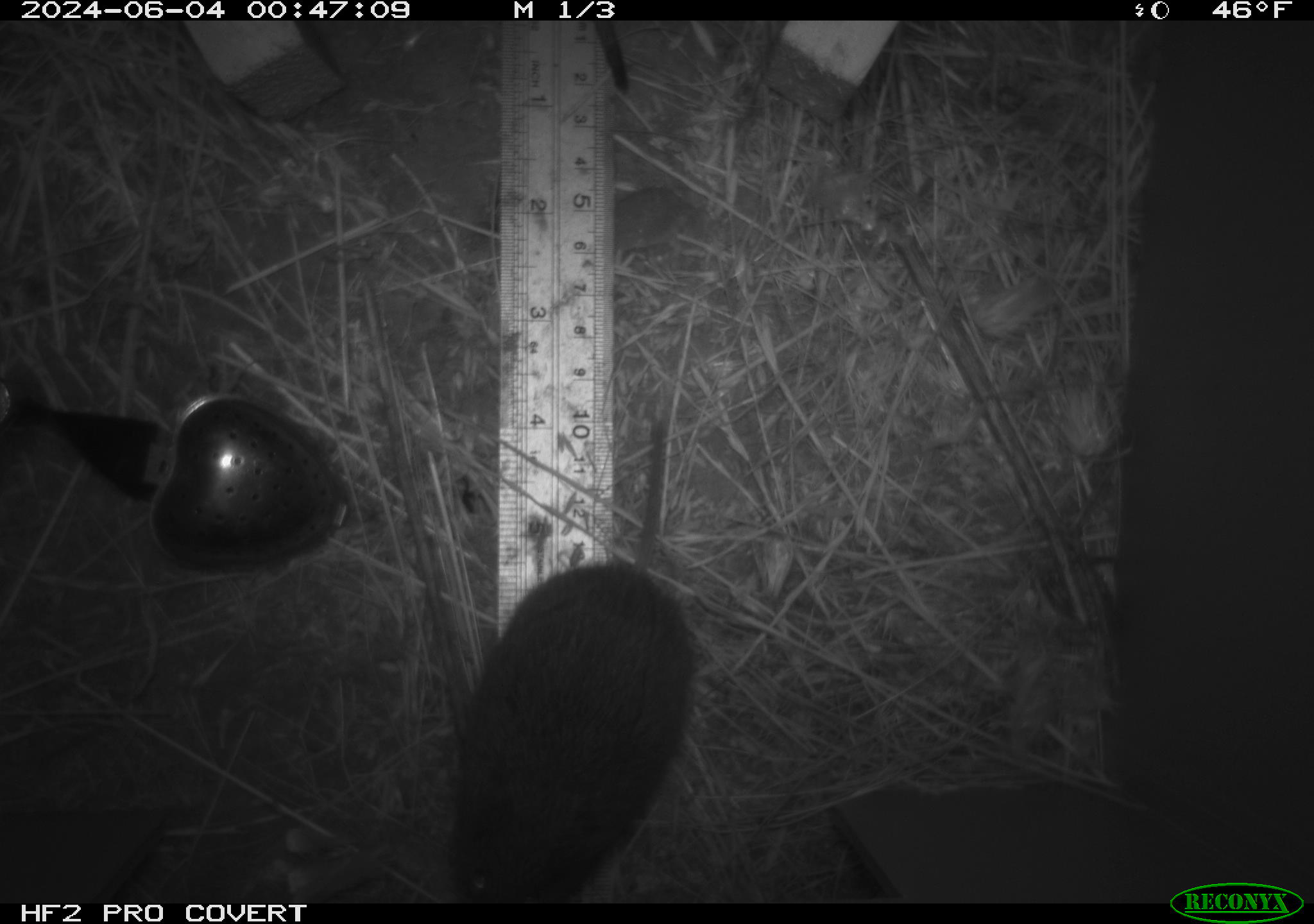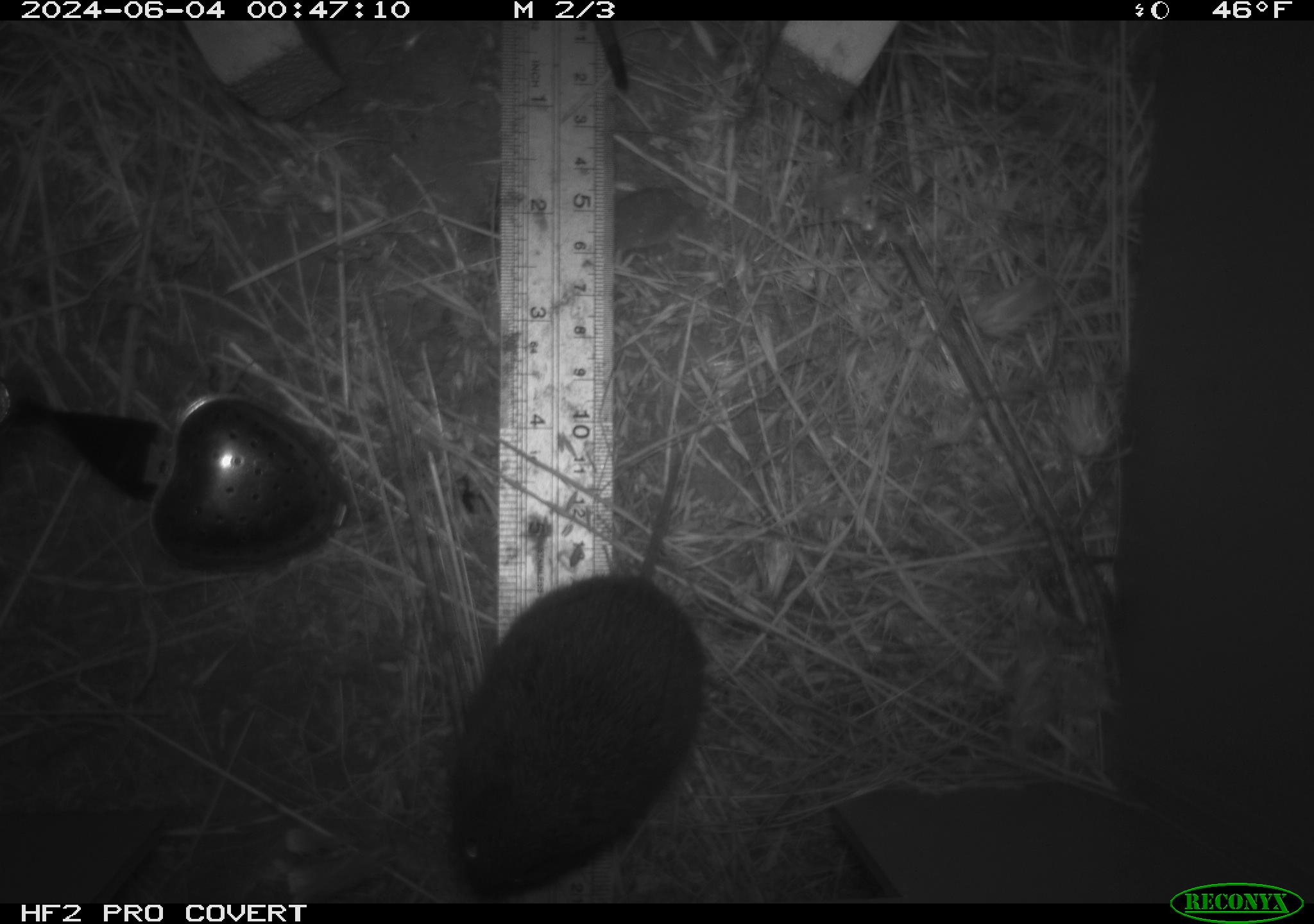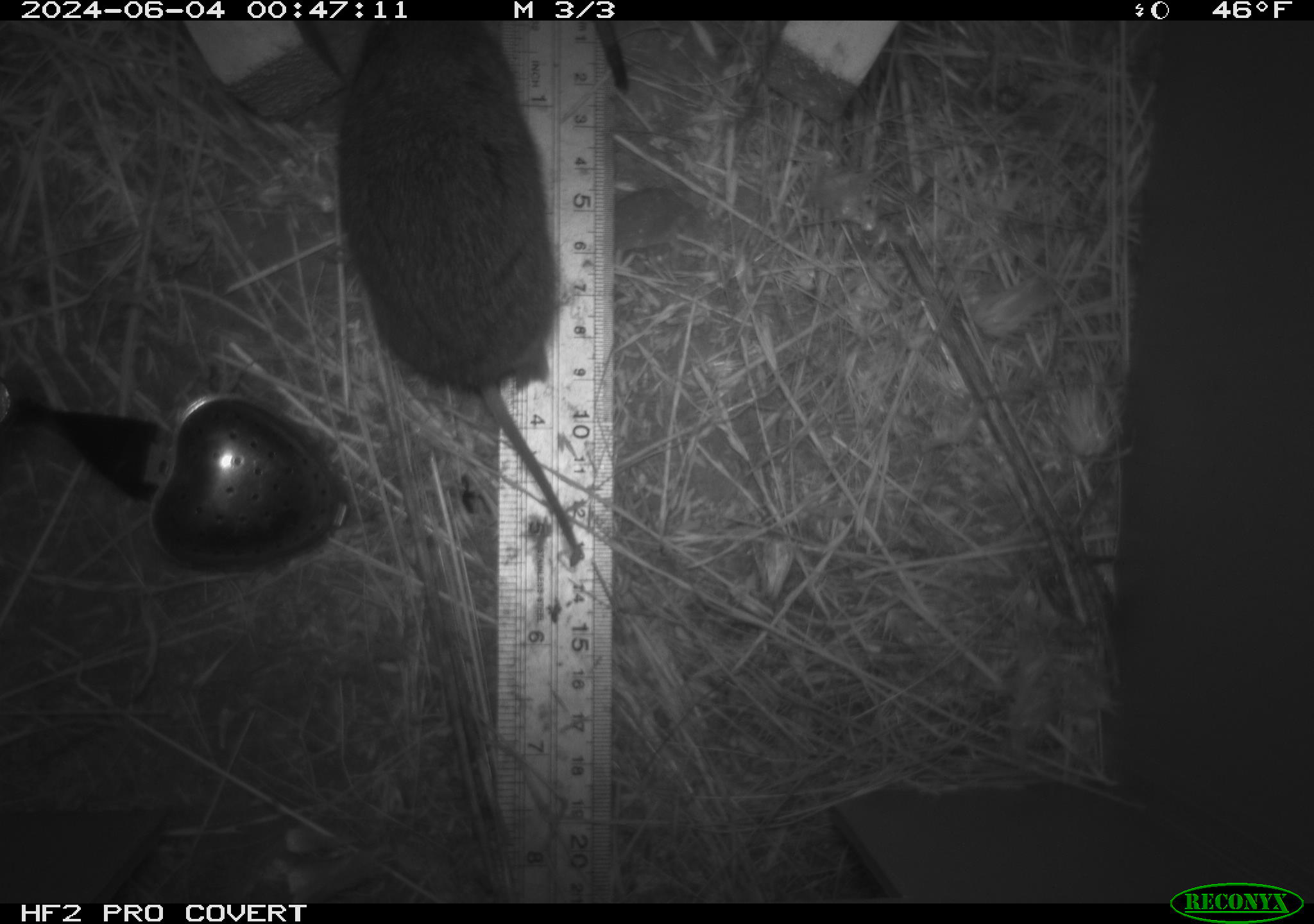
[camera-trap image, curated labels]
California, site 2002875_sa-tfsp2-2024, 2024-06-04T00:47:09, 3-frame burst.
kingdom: Animalia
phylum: Chordata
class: Mammalia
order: Rodentia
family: Cricetidae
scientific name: Arvicolinae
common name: voles, lemmings, and muskrats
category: arvicolinae subfamily